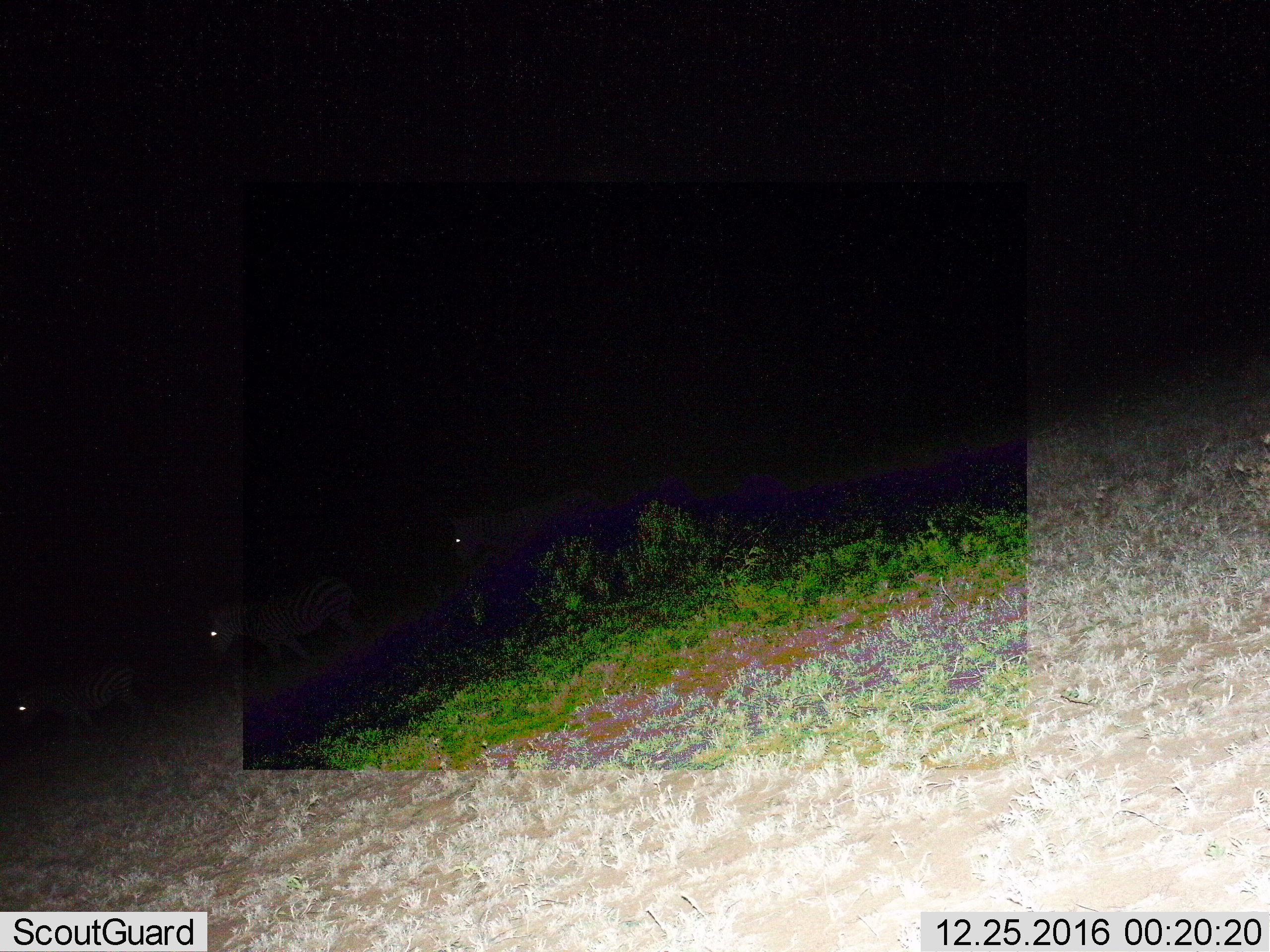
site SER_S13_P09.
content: unidentified animal